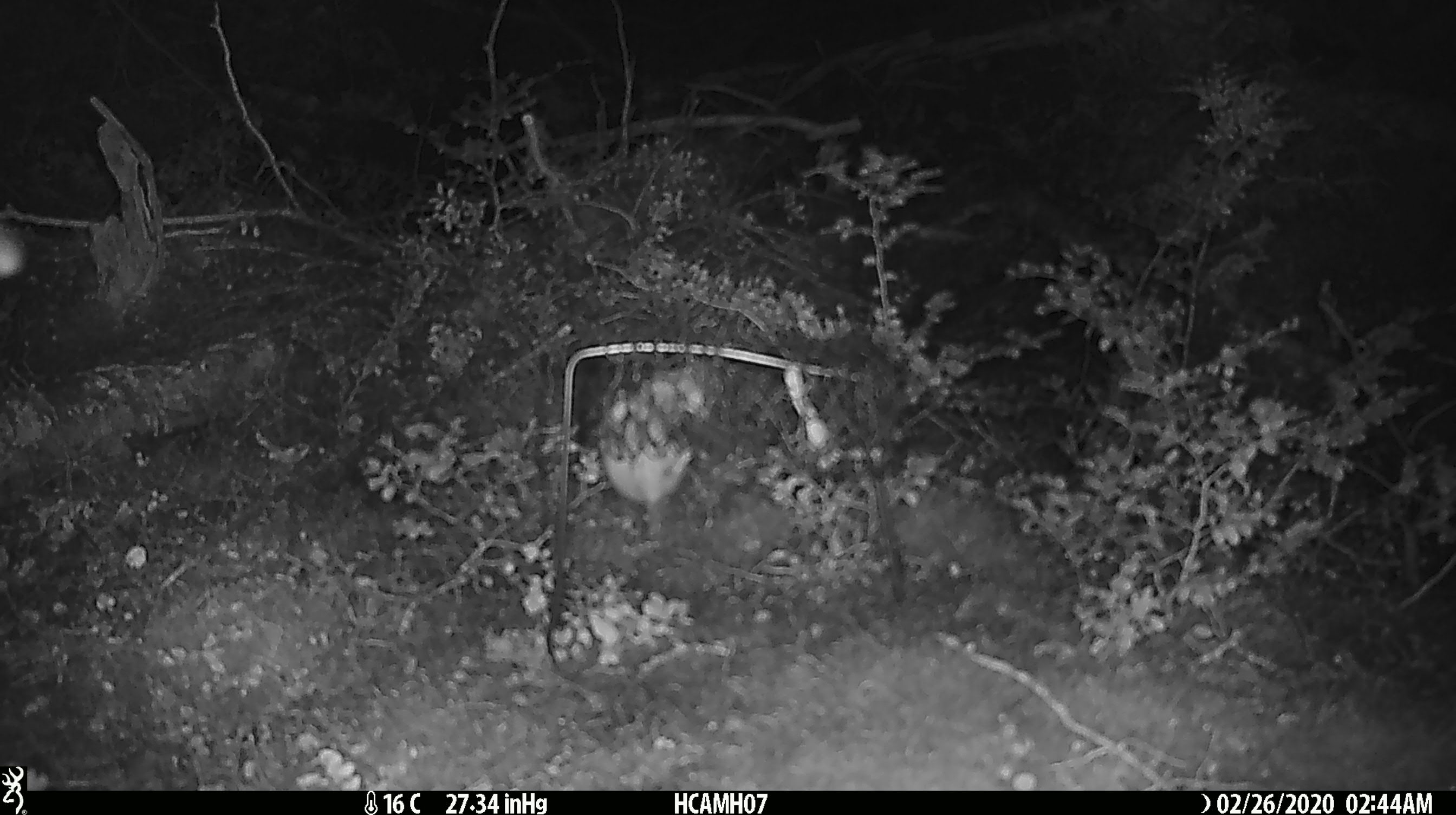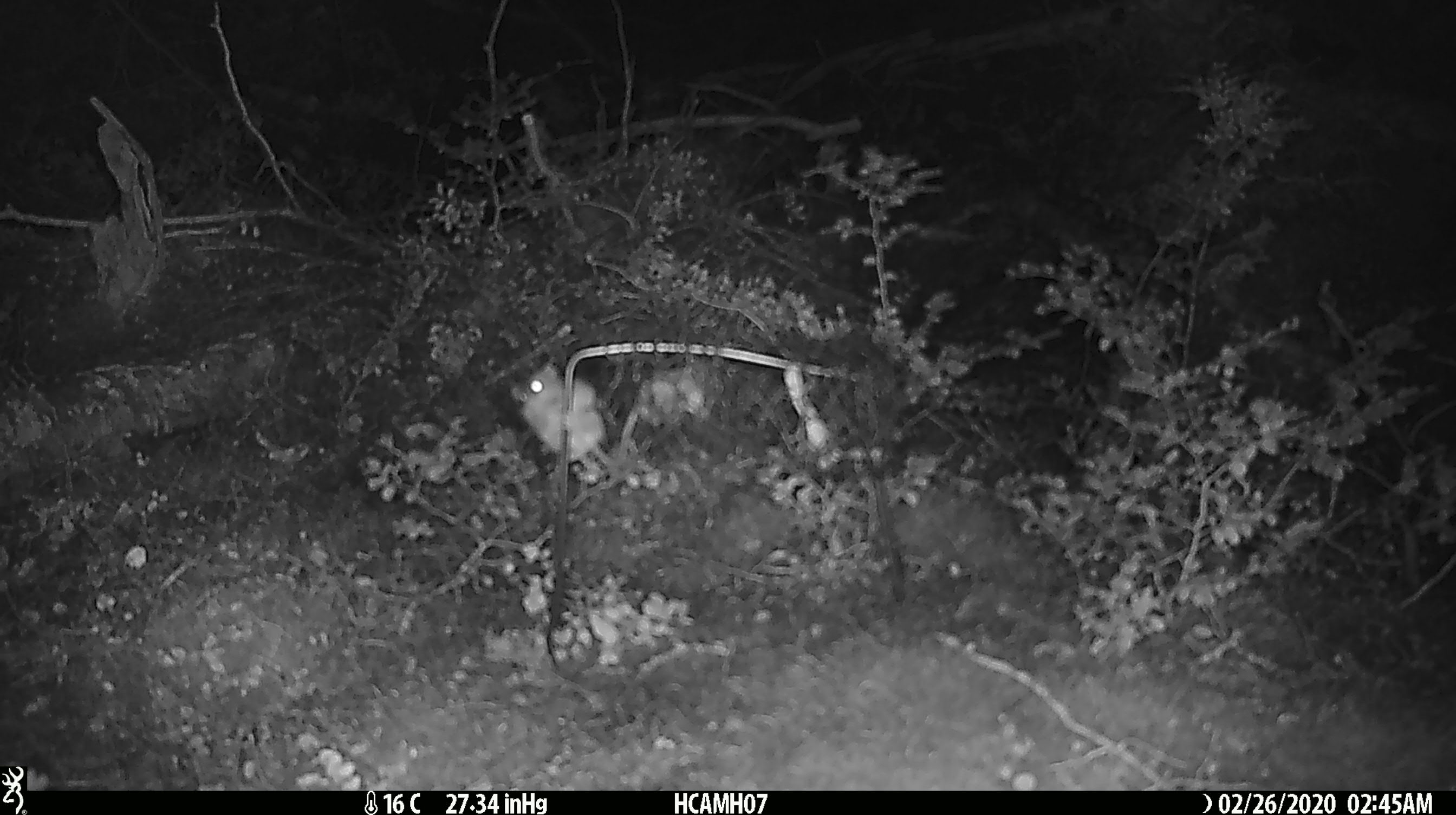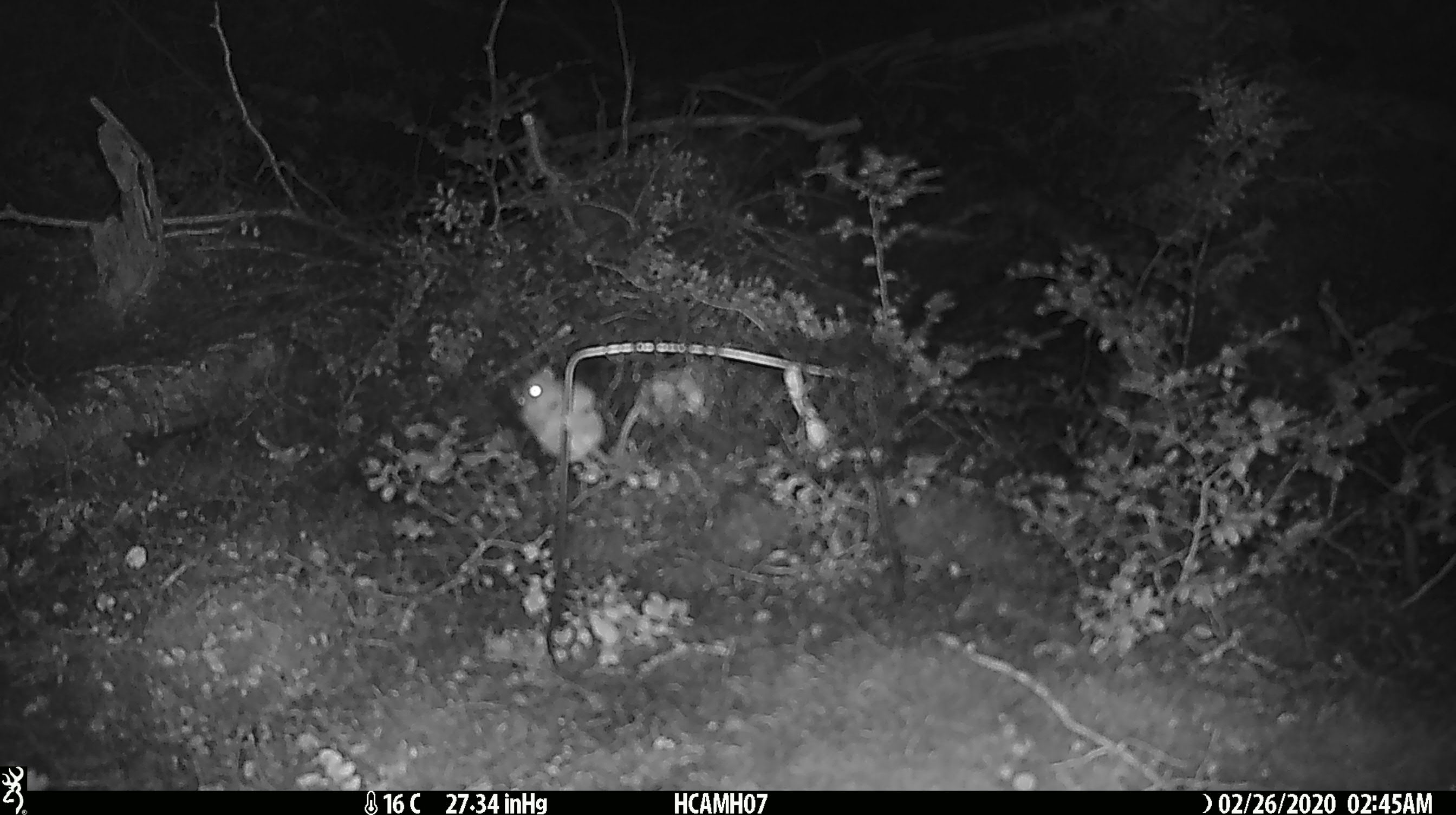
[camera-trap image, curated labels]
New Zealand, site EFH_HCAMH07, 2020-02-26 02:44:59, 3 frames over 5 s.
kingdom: Animalia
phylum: Chordata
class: Mammalia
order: Rodentia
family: Muridae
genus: Mus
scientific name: Mus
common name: mouse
Mouse (Mus).